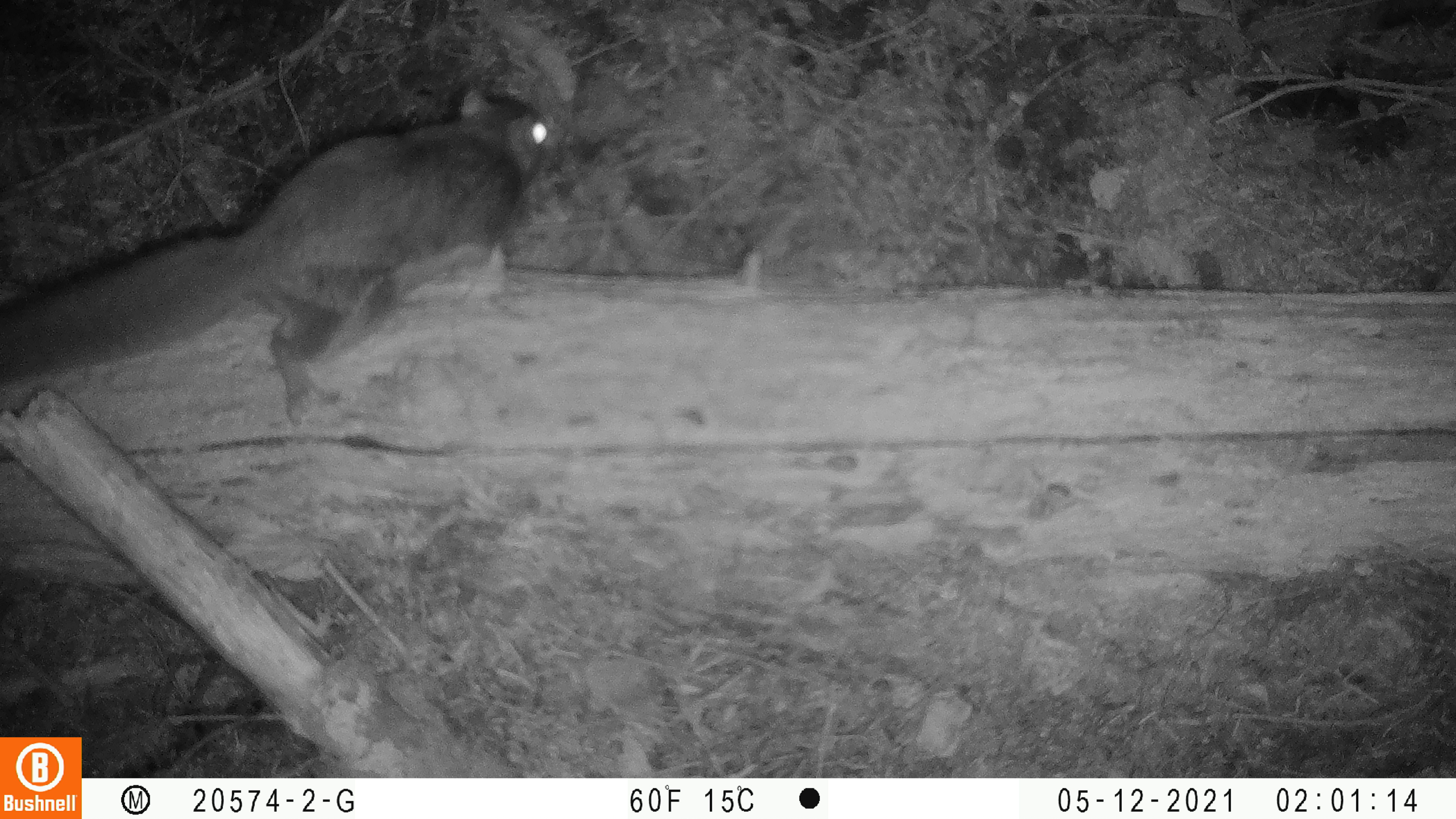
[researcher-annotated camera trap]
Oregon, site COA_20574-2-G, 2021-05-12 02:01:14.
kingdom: Animalia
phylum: Chordata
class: Mammalia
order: Rodentia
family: Sciuridae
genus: Glaucomys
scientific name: Glaucomys oregonensis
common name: humboldt's flying squirrel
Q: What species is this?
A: Humboldt's flying squirrel (Glaucomys oregonensis).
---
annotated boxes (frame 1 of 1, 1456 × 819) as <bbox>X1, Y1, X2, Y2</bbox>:
humboldt's flying squirrel: <bbox>10, 85, 549, 430</bbox>